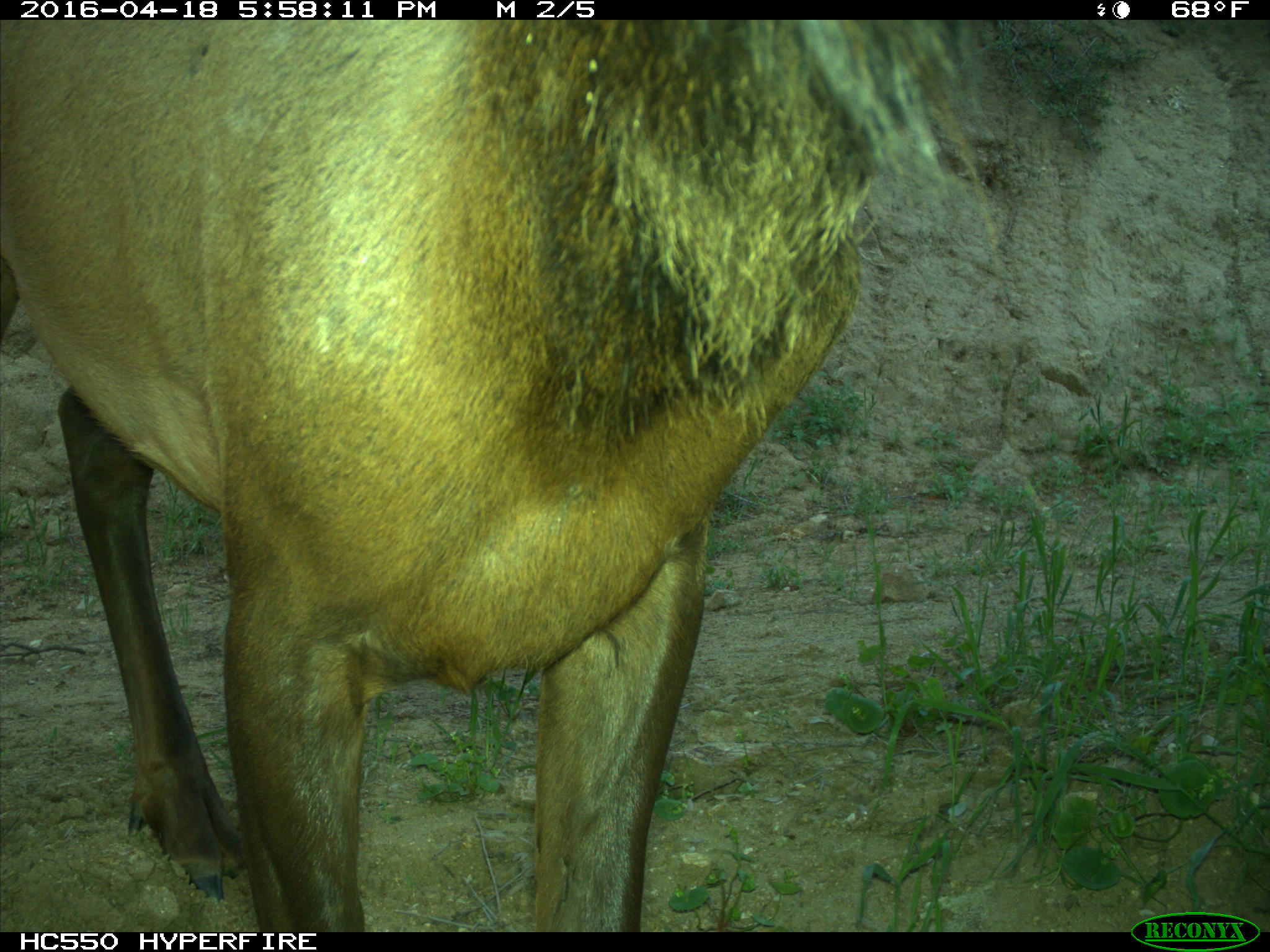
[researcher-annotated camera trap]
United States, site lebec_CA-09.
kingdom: Animalia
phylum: Chordata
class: Mammalia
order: Artiodactyla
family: Cervidae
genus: Cervus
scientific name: Cervus canadensis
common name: elk